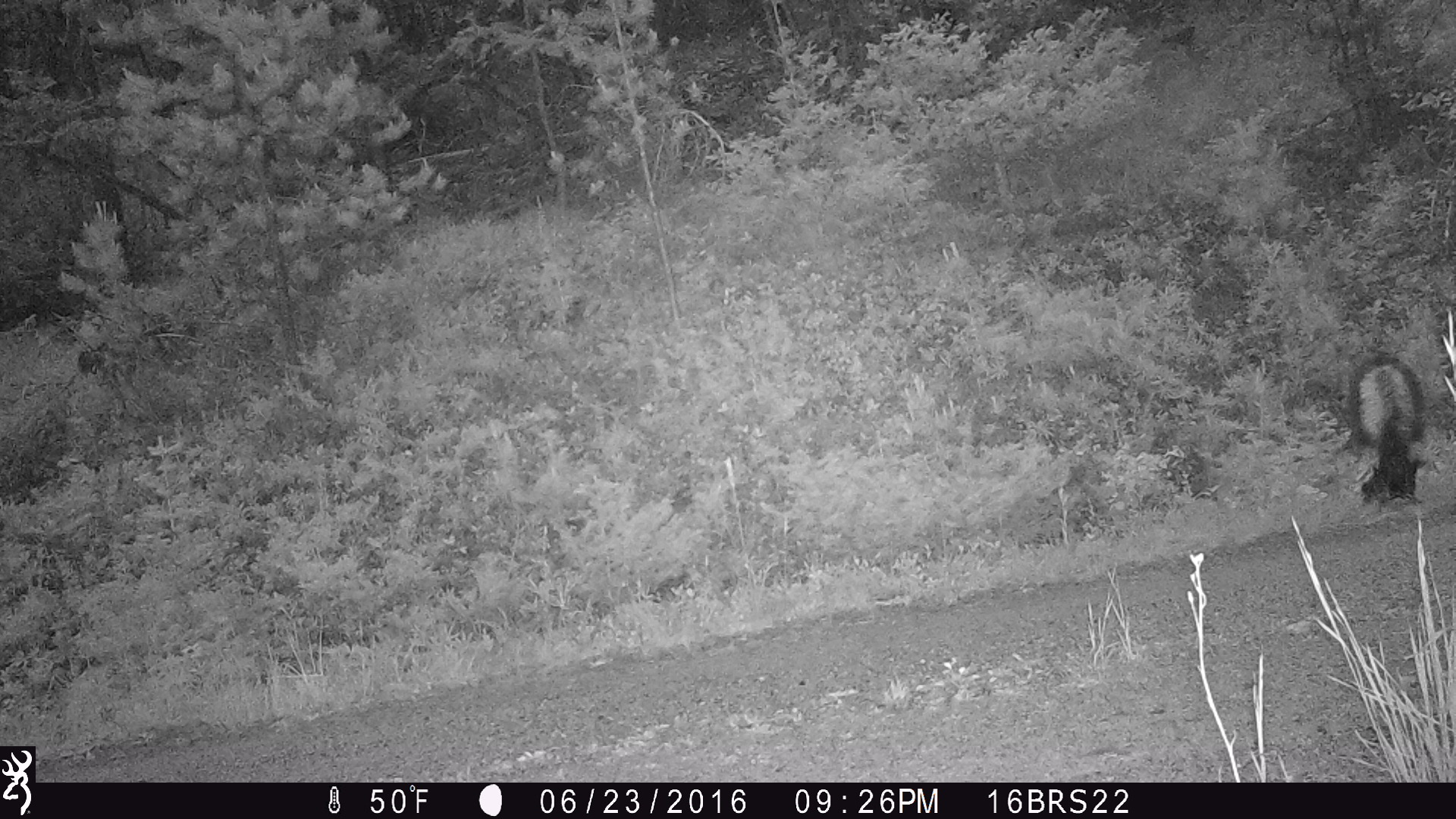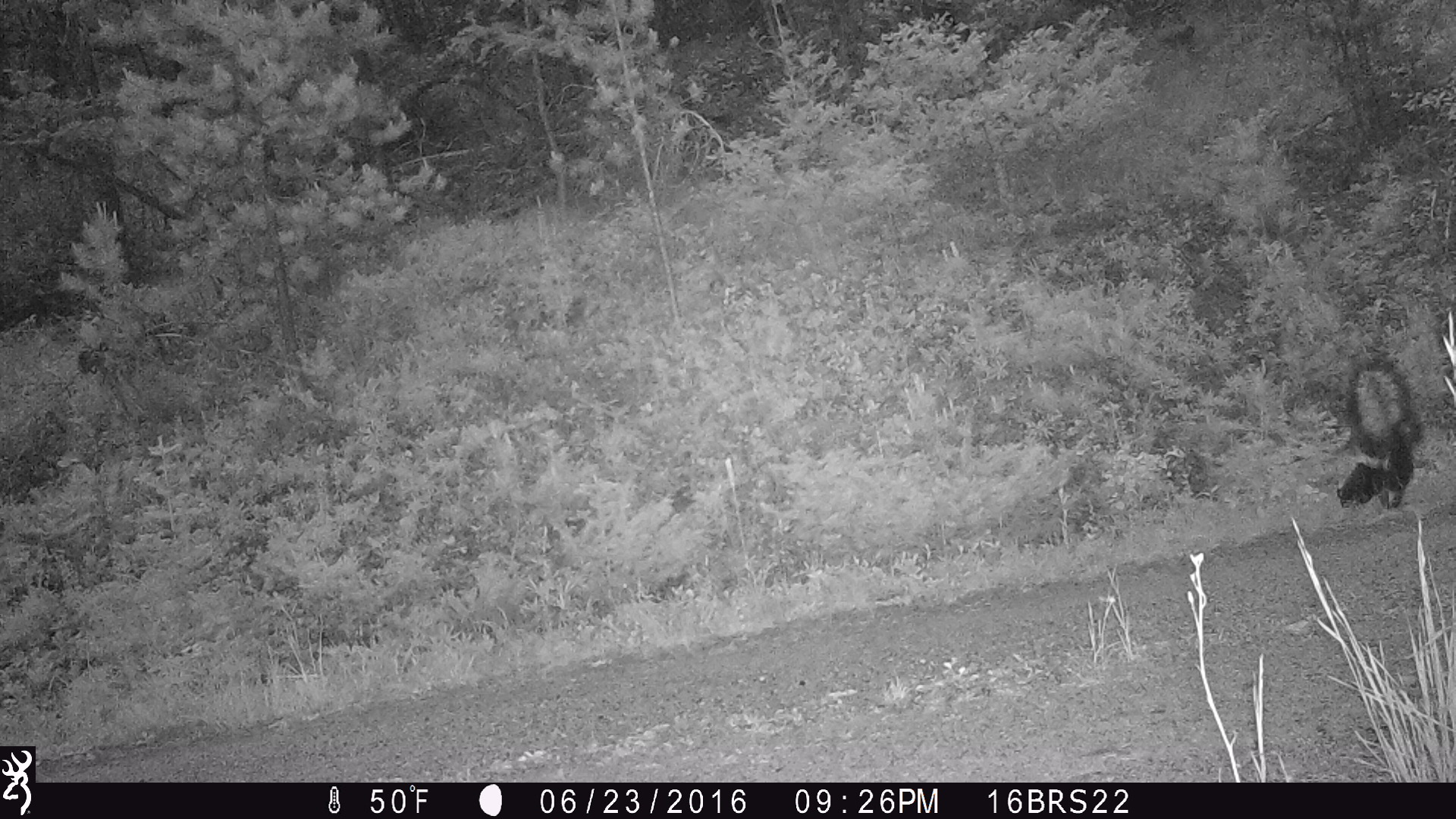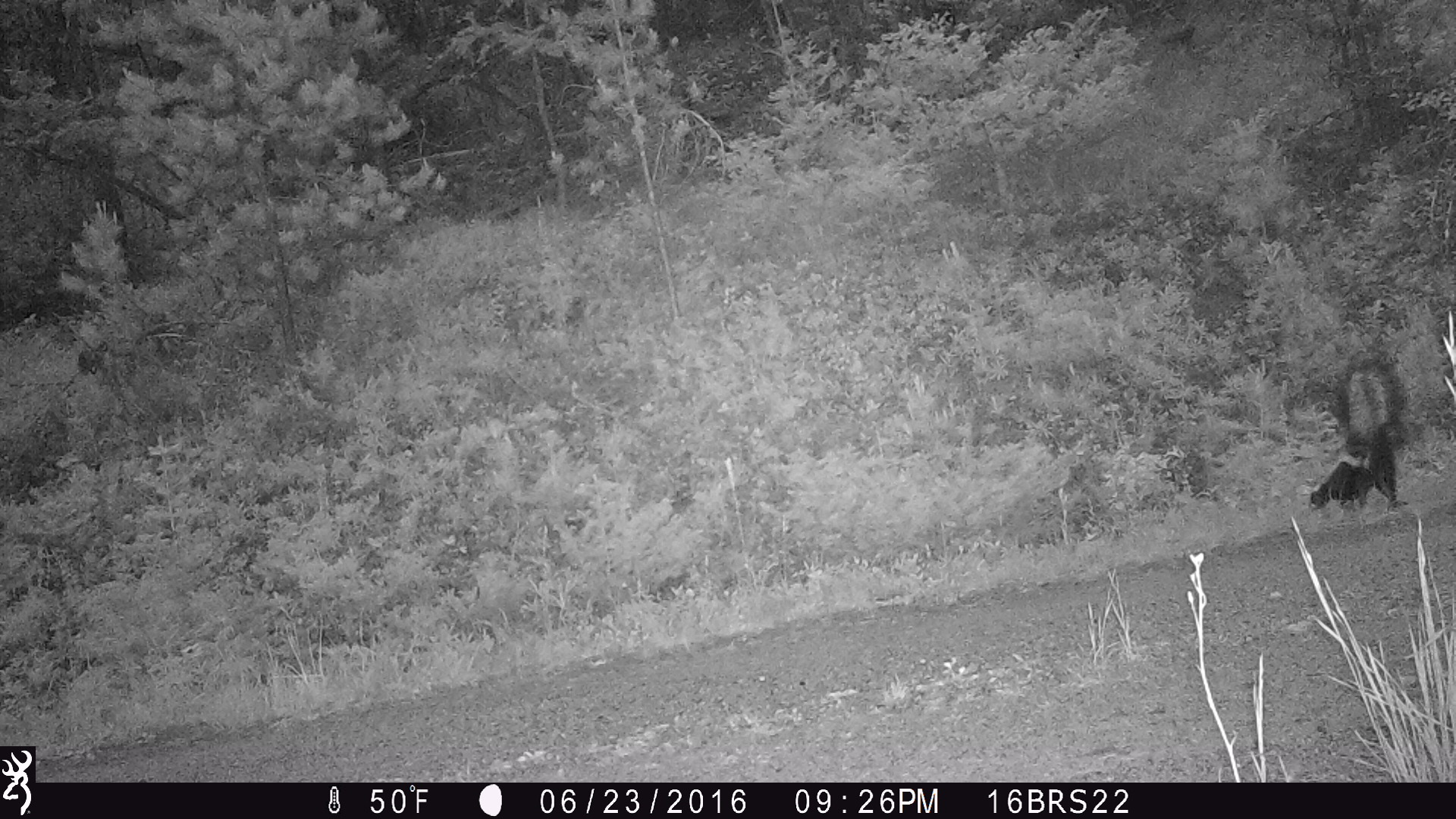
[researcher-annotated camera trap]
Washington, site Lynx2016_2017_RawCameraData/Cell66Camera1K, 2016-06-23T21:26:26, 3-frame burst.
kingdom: Animalia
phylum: Chordata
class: Mammalia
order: Carnivora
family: Mephitidae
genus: Mephitis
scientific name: Mephitis mephitis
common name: striped skunk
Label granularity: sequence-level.